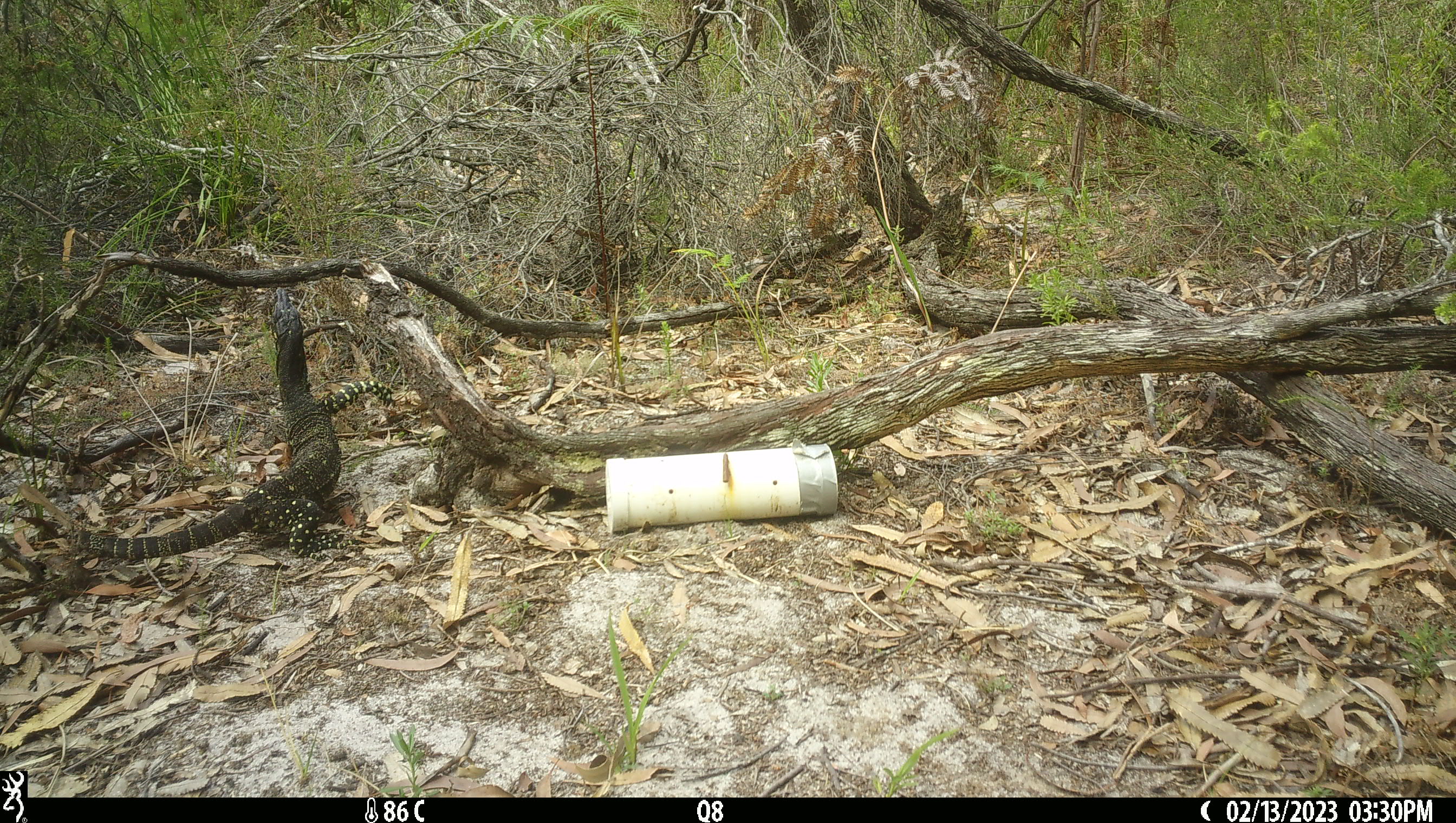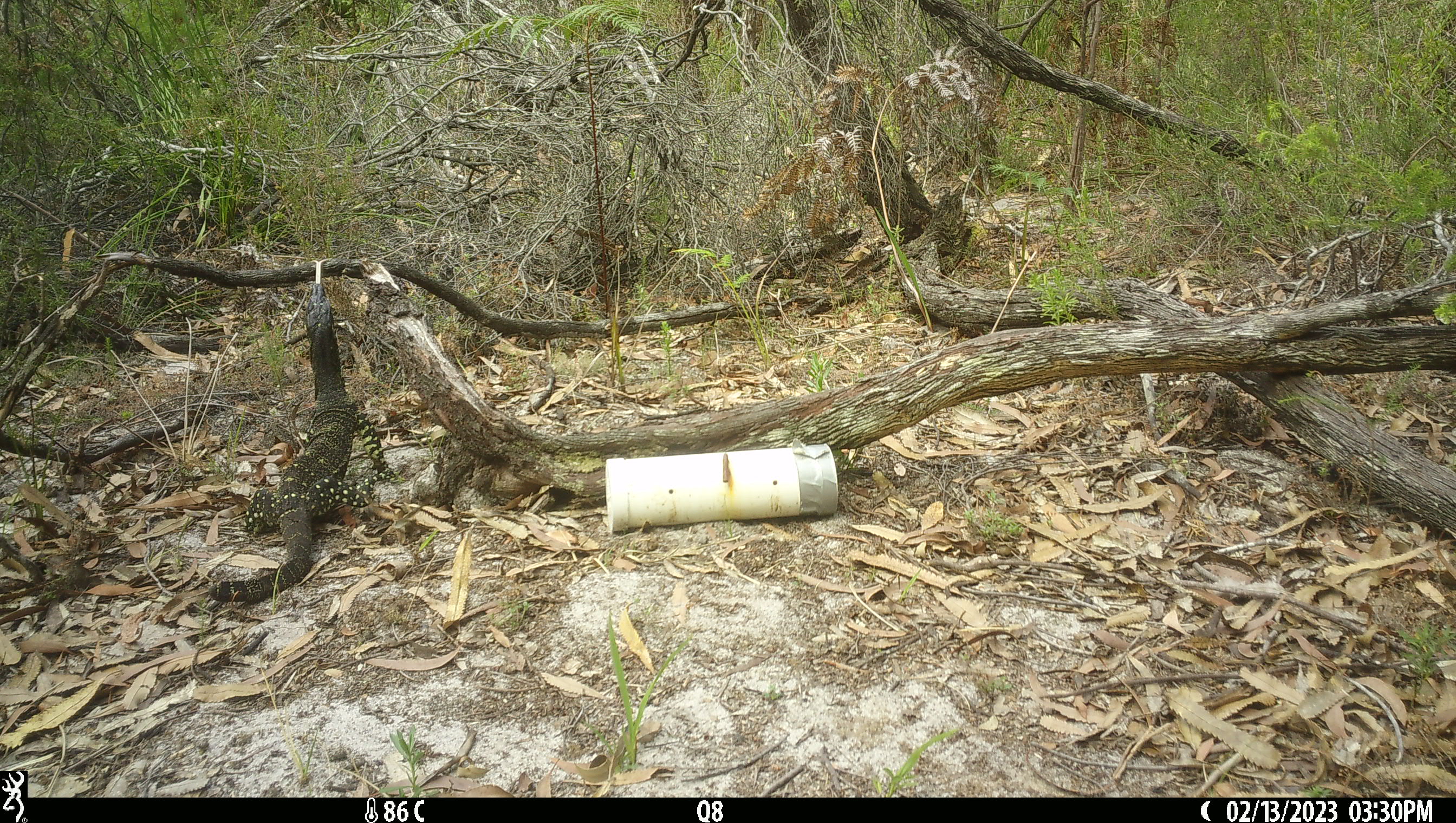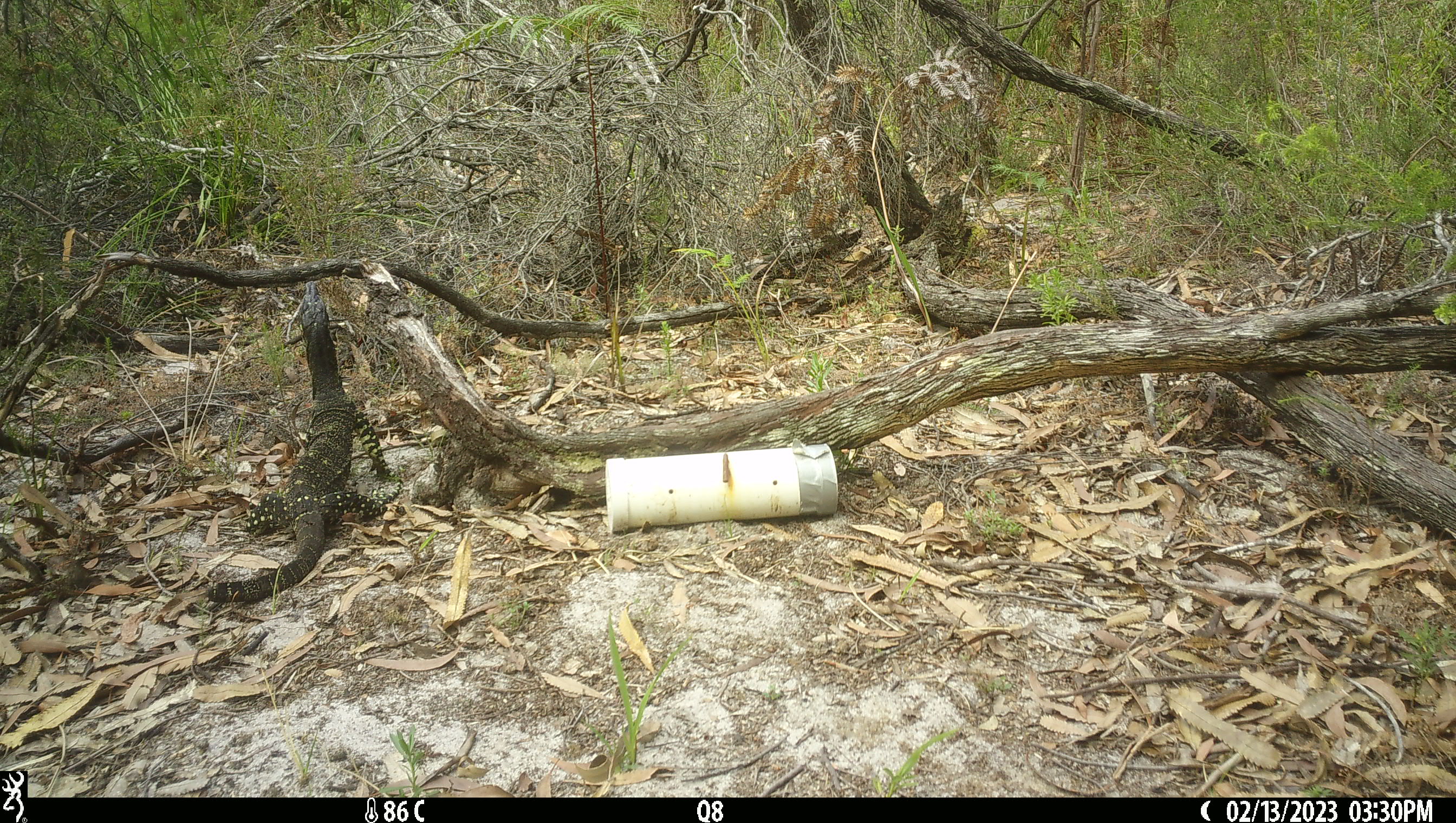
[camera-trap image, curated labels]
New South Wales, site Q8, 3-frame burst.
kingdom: Animalia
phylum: Chordata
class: Reptilia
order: Squamata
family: Varanidae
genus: Varanus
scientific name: Varanus varius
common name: lace monitor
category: goanna